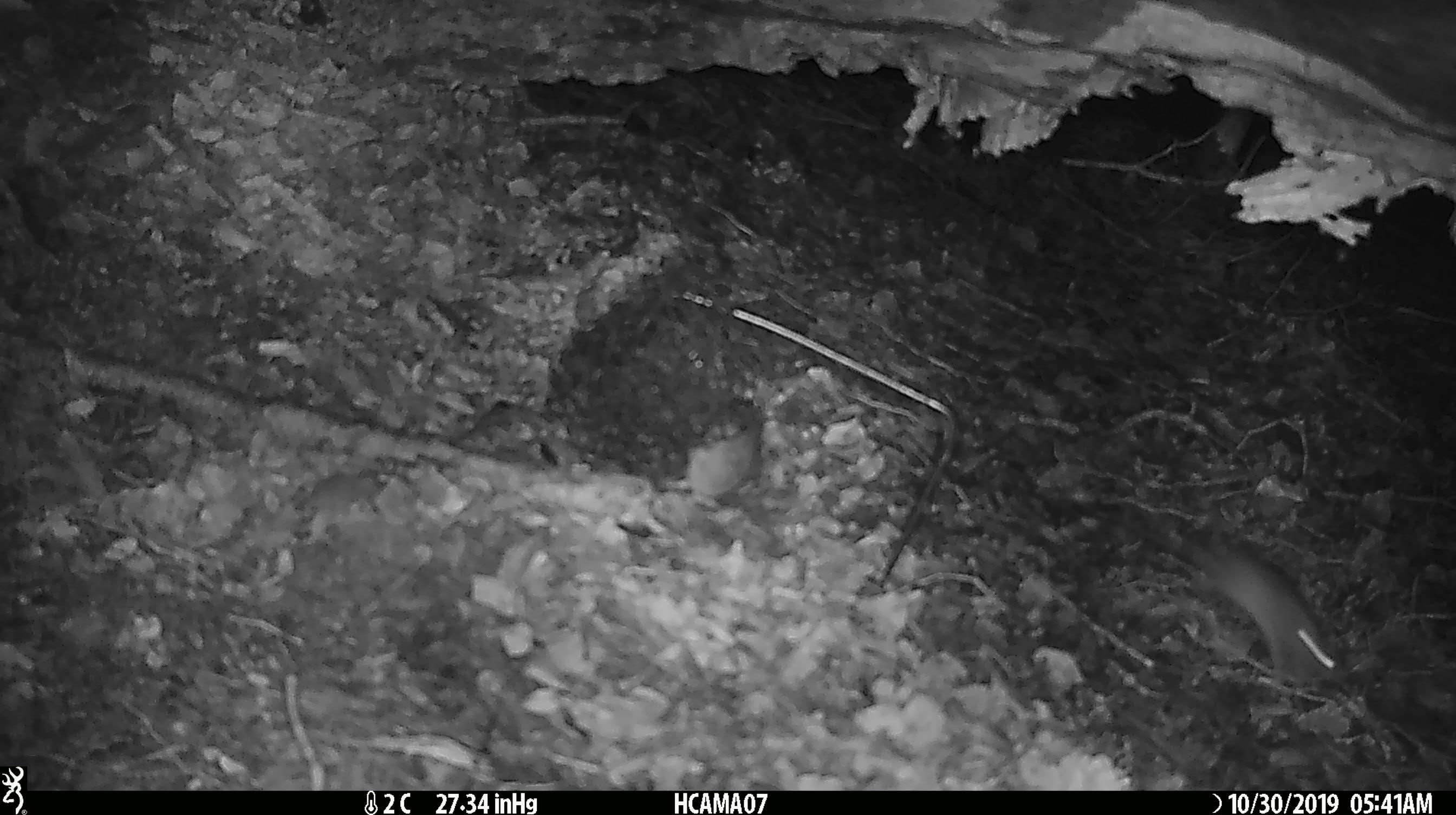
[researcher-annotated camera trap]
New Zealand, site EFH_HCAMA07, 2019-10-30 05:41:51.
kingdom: Animalia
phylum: Chordata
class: Mammalia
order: Rodentia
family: Muridae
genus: Mus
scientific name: Mus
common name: mouse